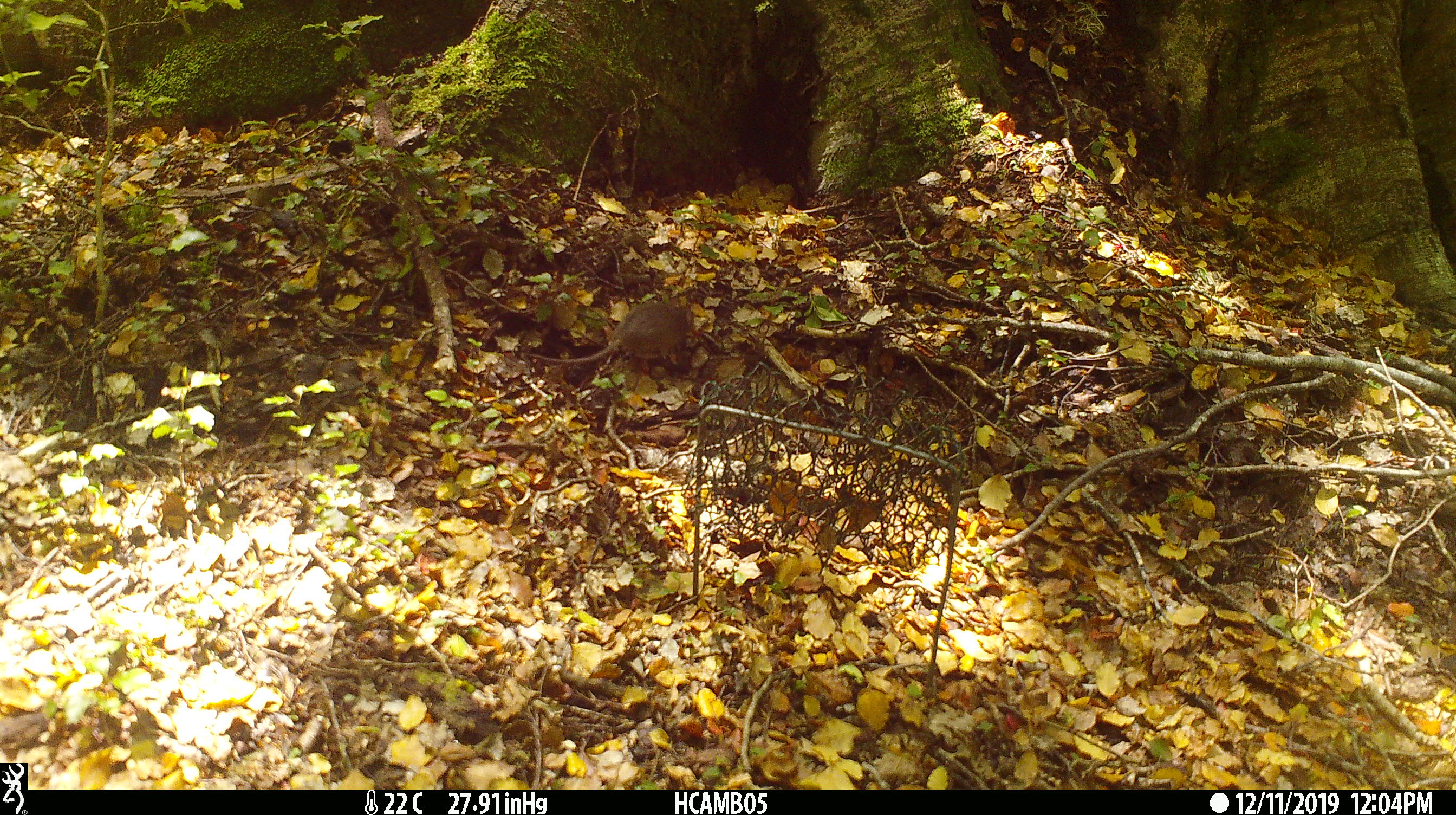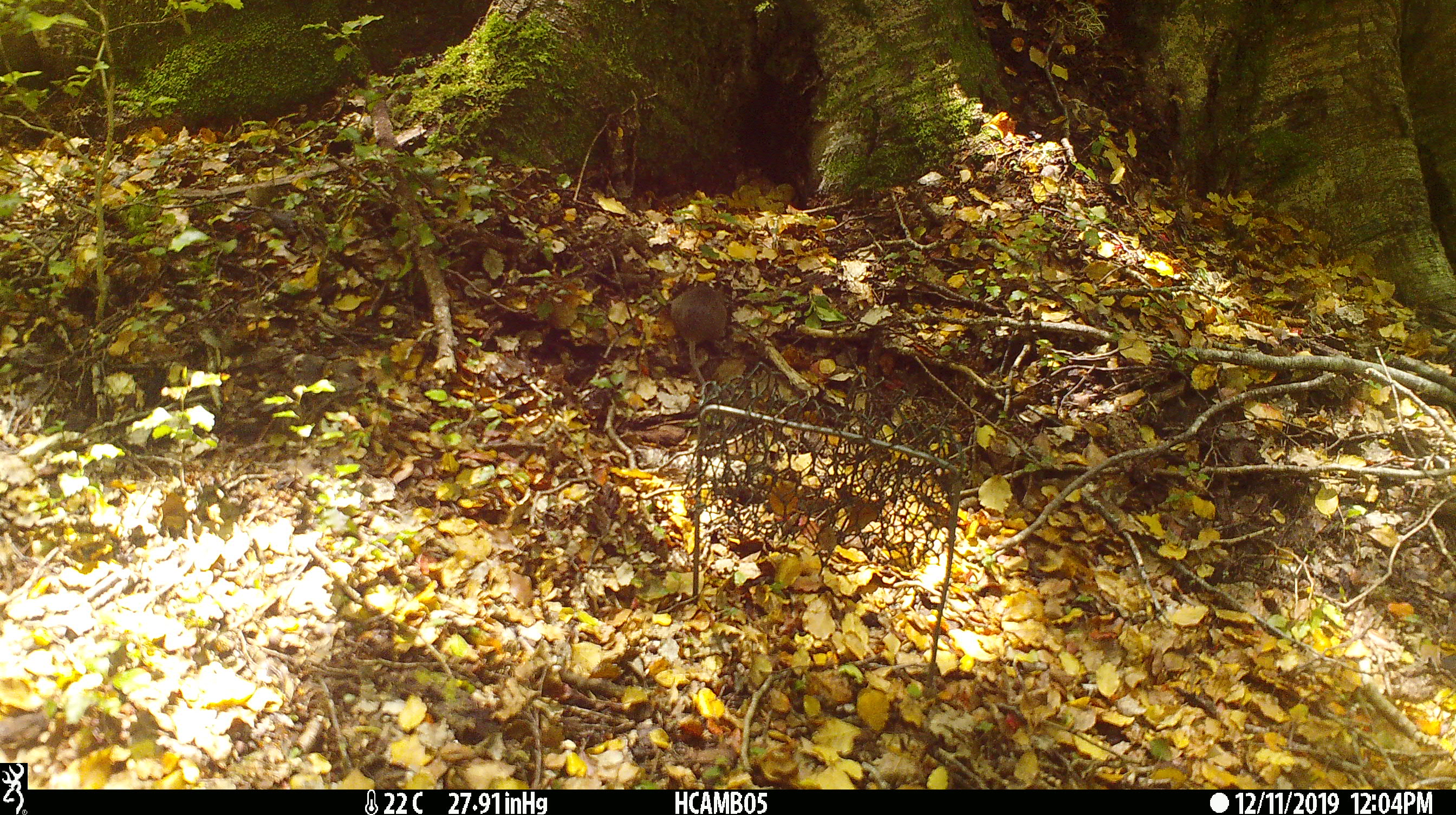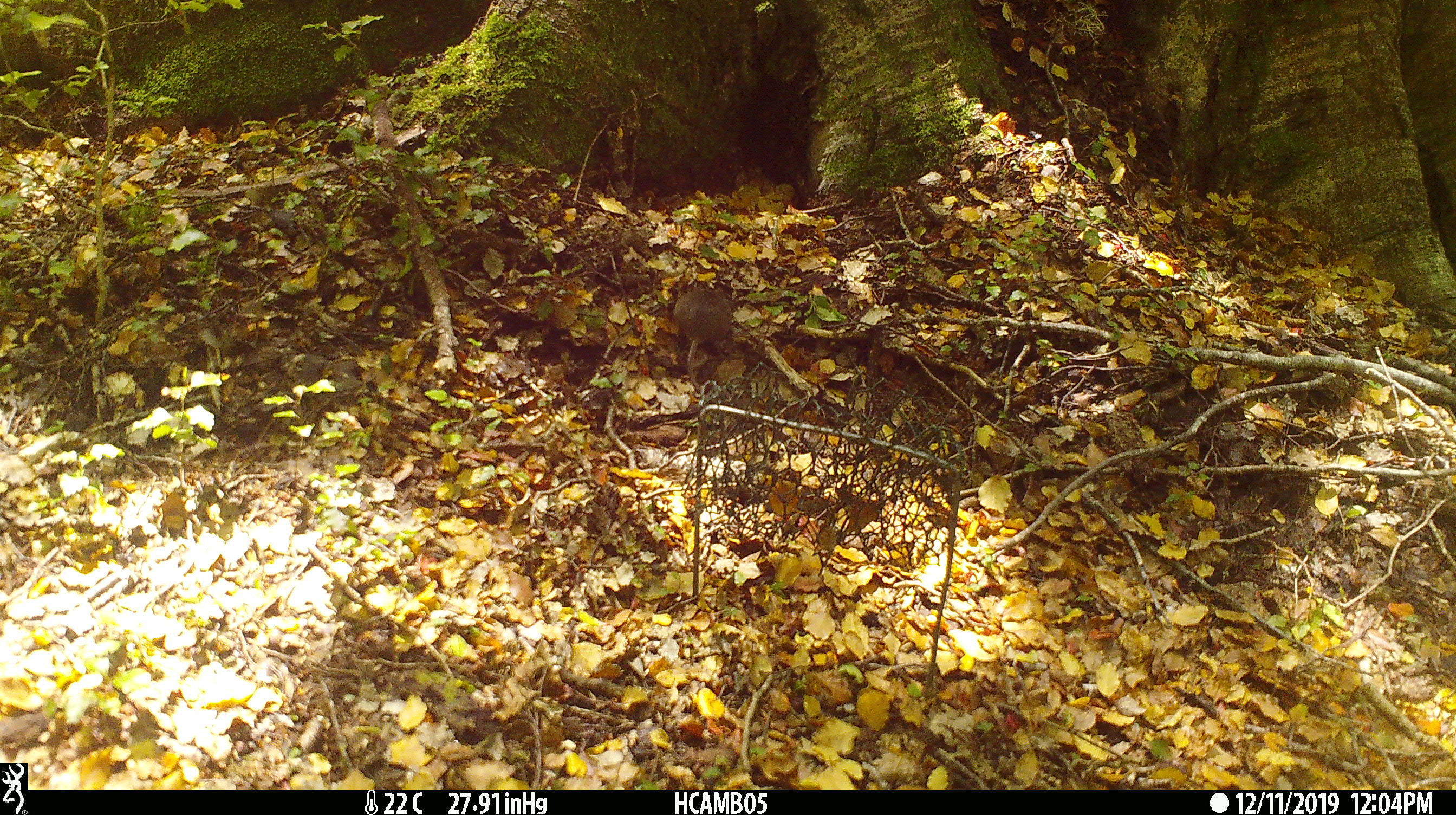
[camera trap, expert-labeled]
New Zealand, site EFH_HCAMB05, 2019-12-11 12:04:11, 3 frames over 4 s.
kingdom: Animalia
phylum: Chordata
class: Mammalia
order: Rodentia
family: Muridae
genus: Mus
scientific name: Mus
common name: mouse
Mouse (Mus).